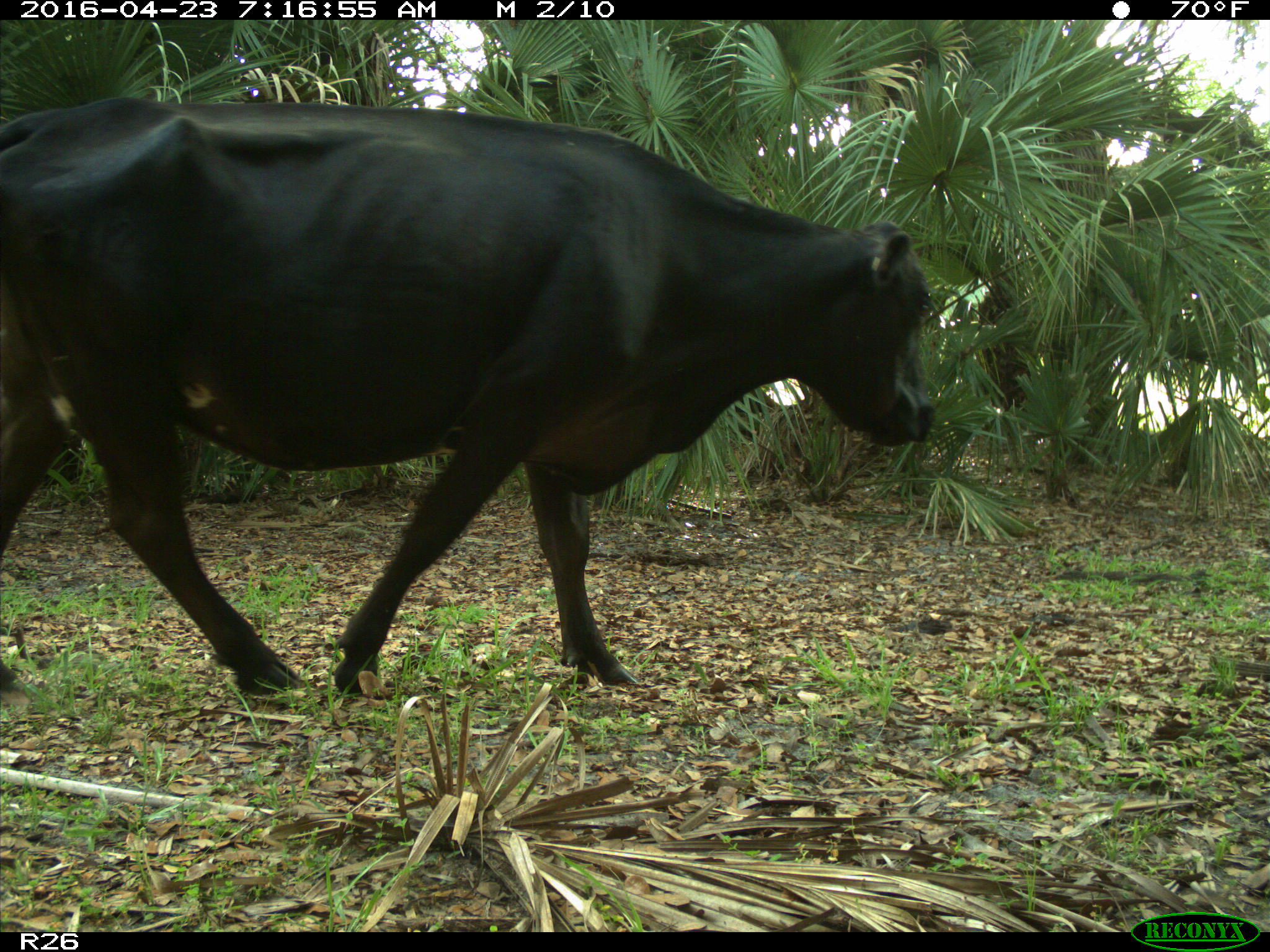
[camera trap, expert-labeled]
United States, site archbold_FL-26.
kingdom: Animalia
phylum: Chordata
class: Mammalia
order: Artiodactyla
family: Bovidae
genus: Bos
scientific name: Bos taurus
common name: domestic cow